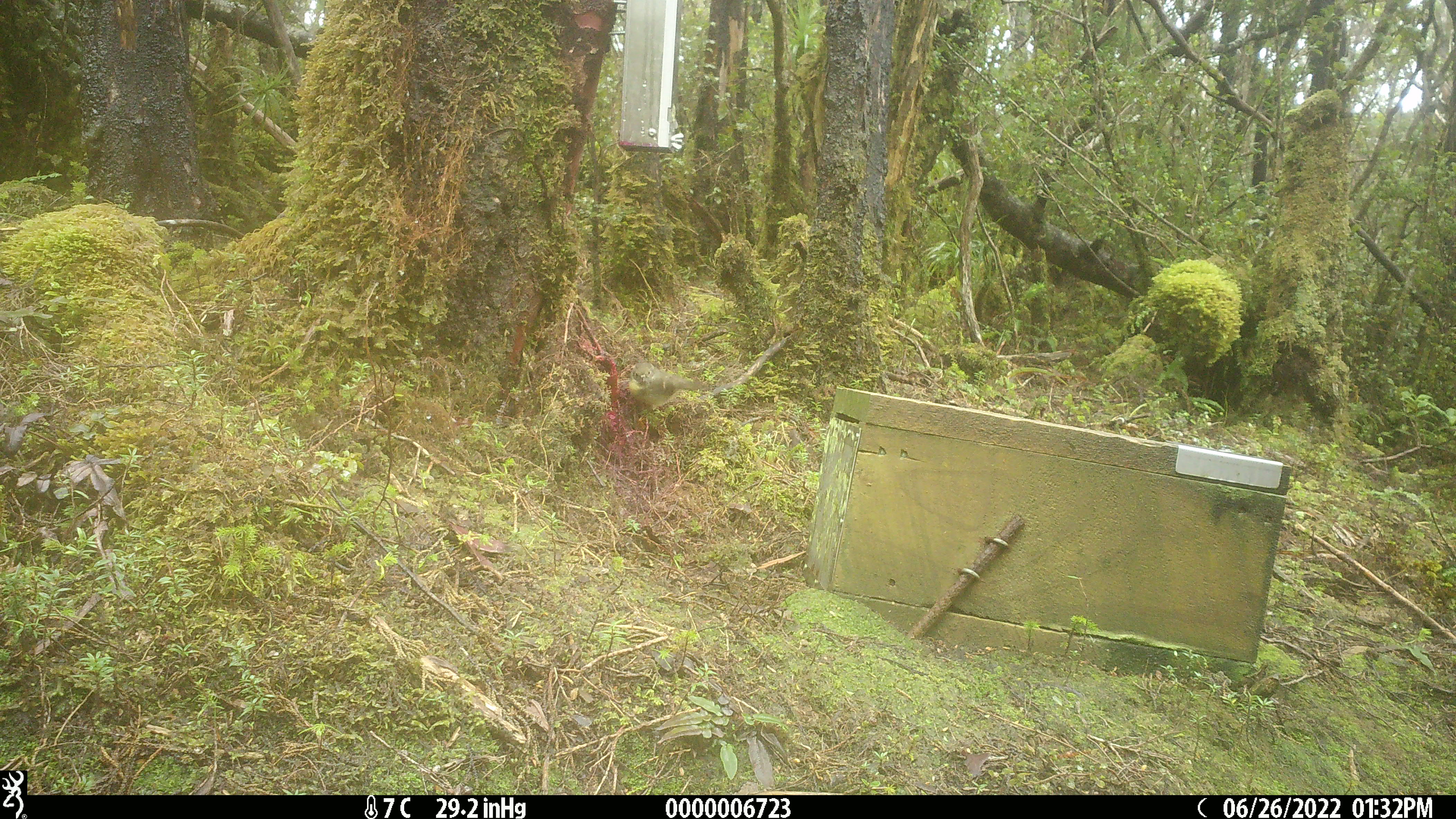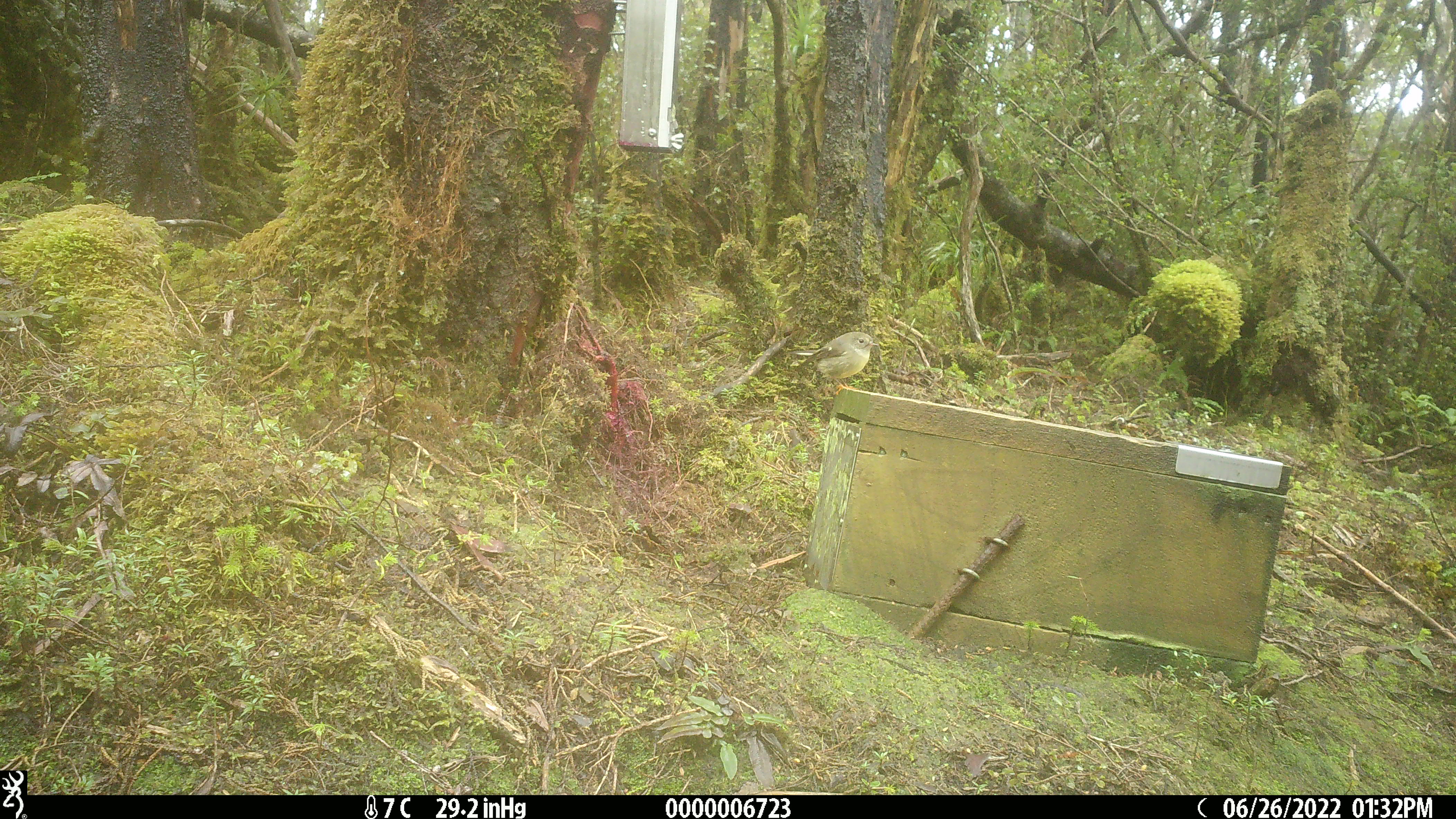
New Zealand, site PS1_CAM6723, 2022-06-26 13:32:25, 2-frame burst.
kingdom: Animalia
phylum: Chordata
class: Aves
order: Passeriformes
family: Petroicidae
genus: Petroica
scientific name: Petroica macrocephala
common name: tomtit